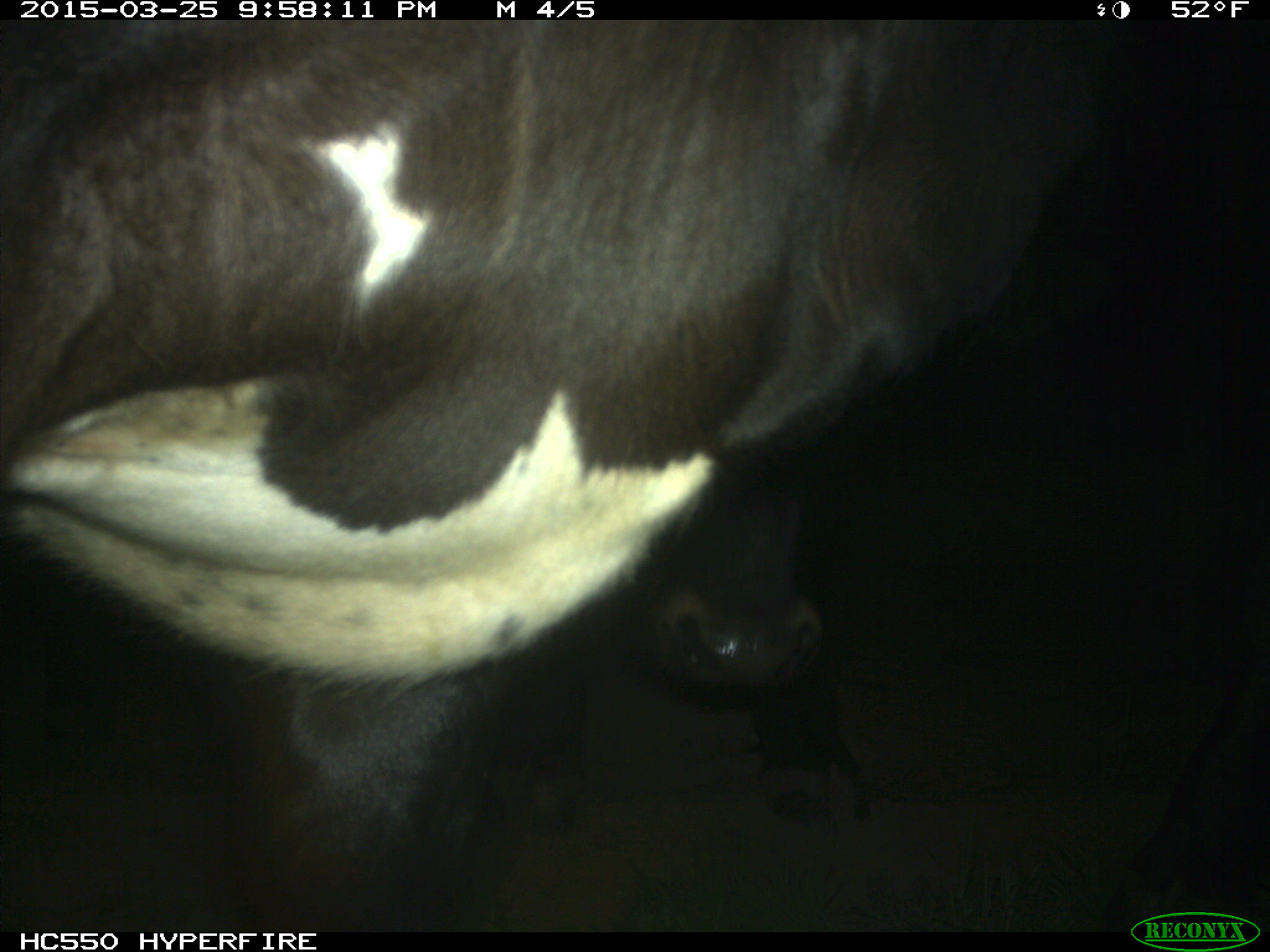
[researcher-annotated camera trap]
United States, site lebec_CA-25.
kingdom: Animalia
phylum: Chordata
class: Mammalia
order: Artiodactyla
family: Bovidae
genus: Bos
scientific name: Bos taurus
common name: domestic cow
Bos taurus (domestic cow).